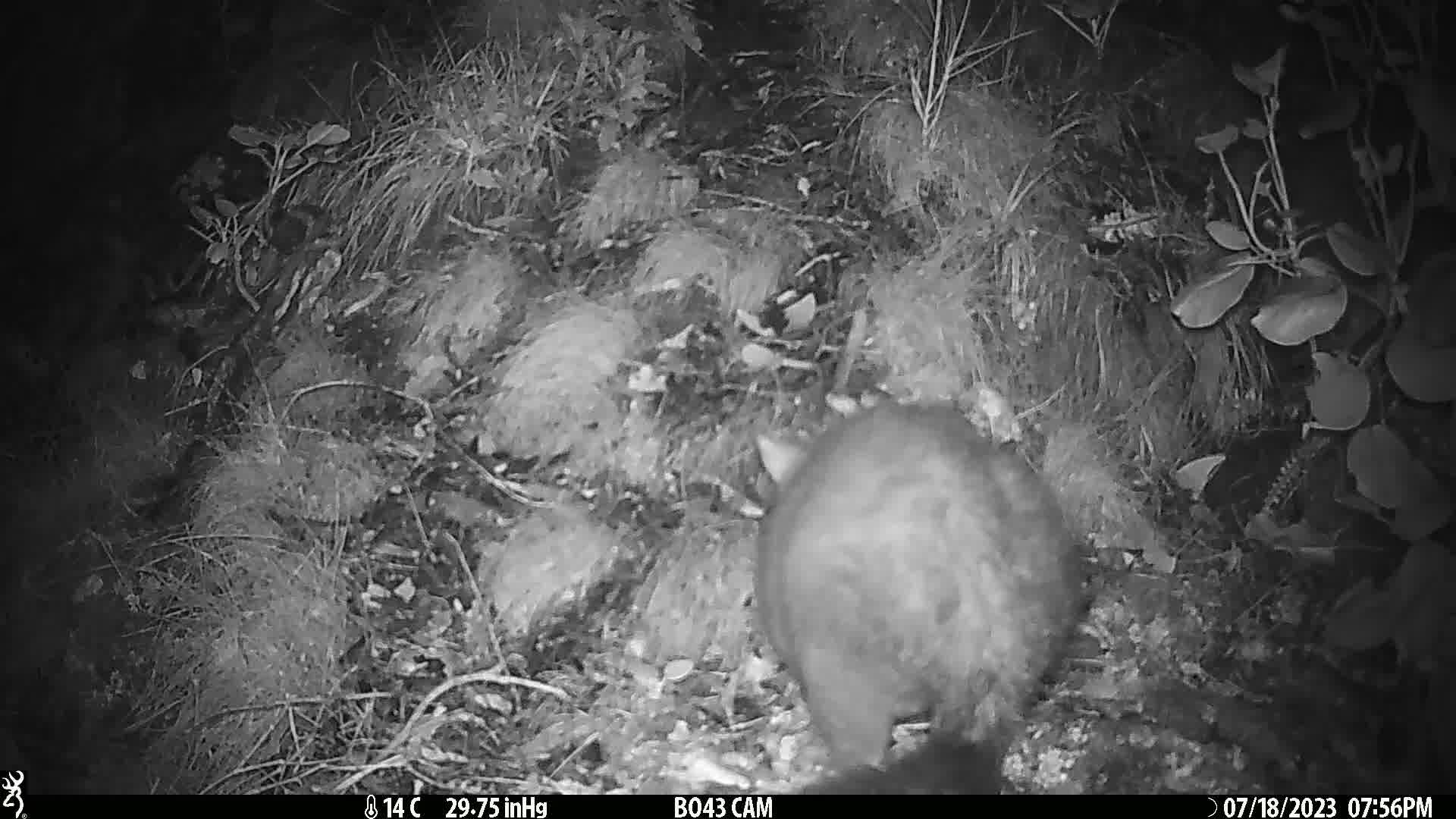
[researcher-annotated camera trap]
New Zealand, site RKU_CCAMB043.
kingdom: Animalia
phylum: Chordata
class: Mammalia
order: Diprotodontia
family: Phalangeridae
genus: Trichosurus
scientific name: Trichosurus vulpecula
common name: common brushtail possum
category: possum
Possum (common brushtail possum) (Trichosurus vulpecula).